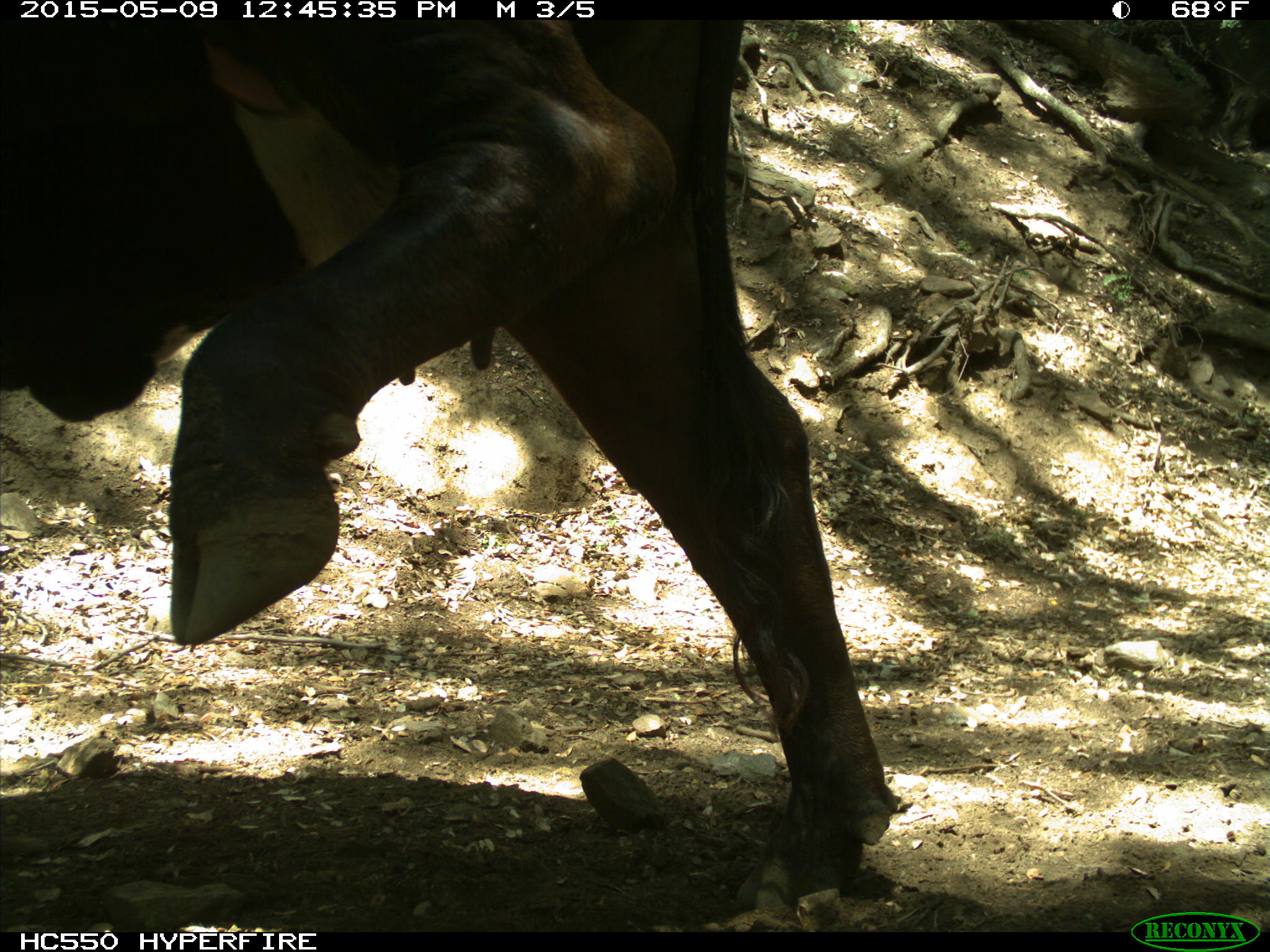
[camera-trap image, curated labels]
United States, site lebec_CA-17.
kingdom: Animalia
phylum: Chordata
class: Mammalia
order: Artiodactyla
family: Bovidae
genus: Bos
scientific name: Bos taurus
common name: domestic cow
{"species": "Bos taurus (domestic cow)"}